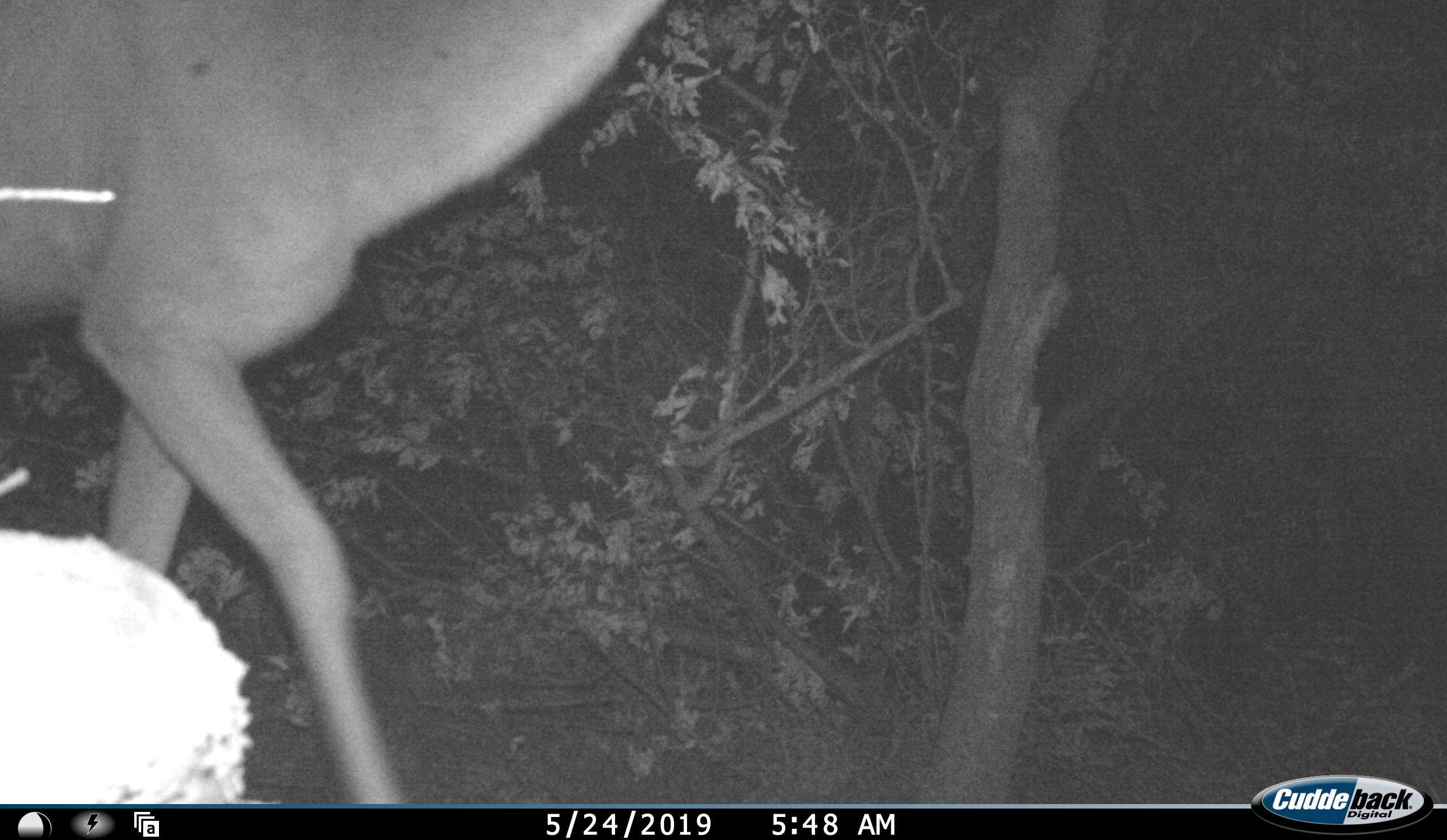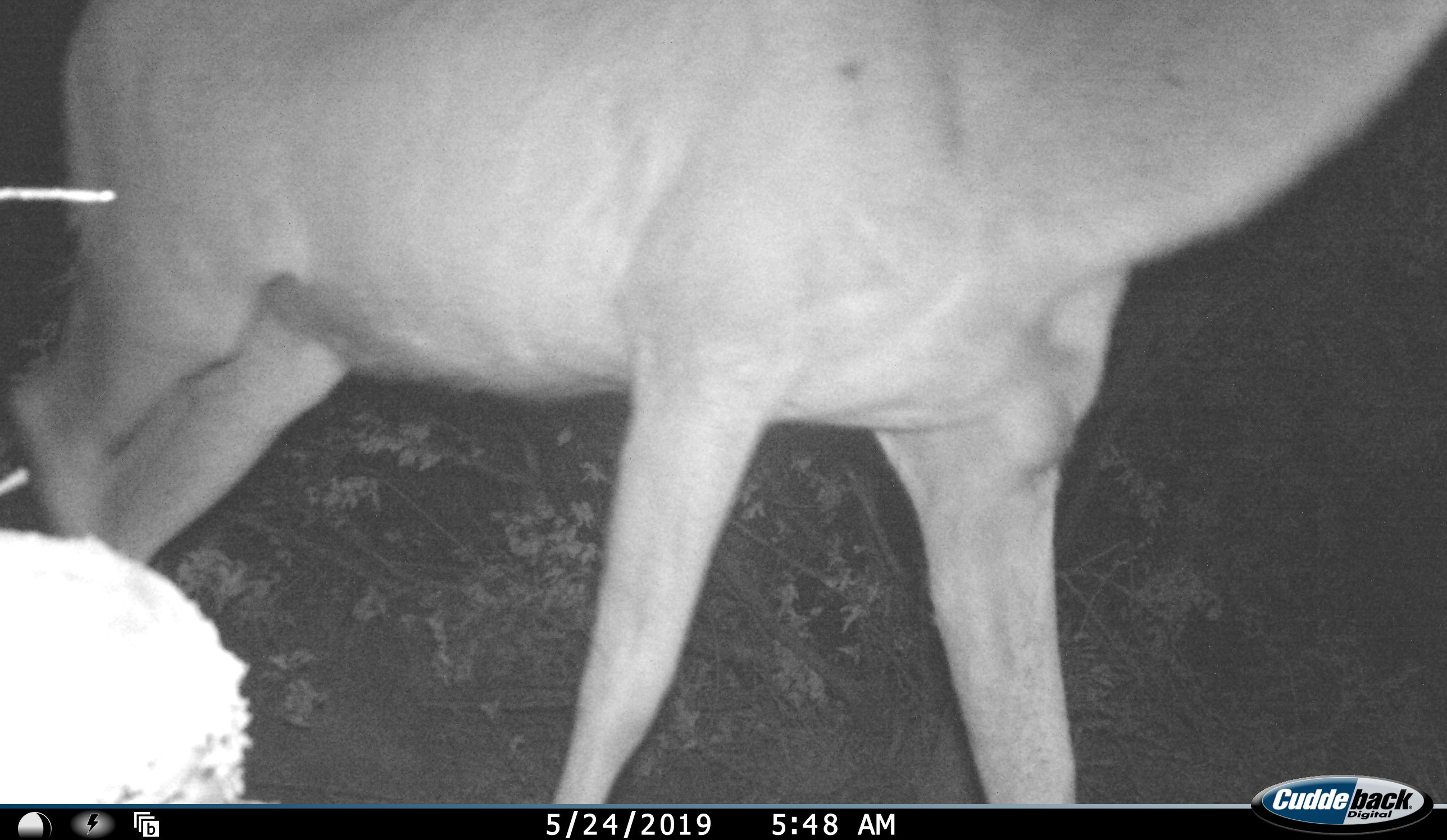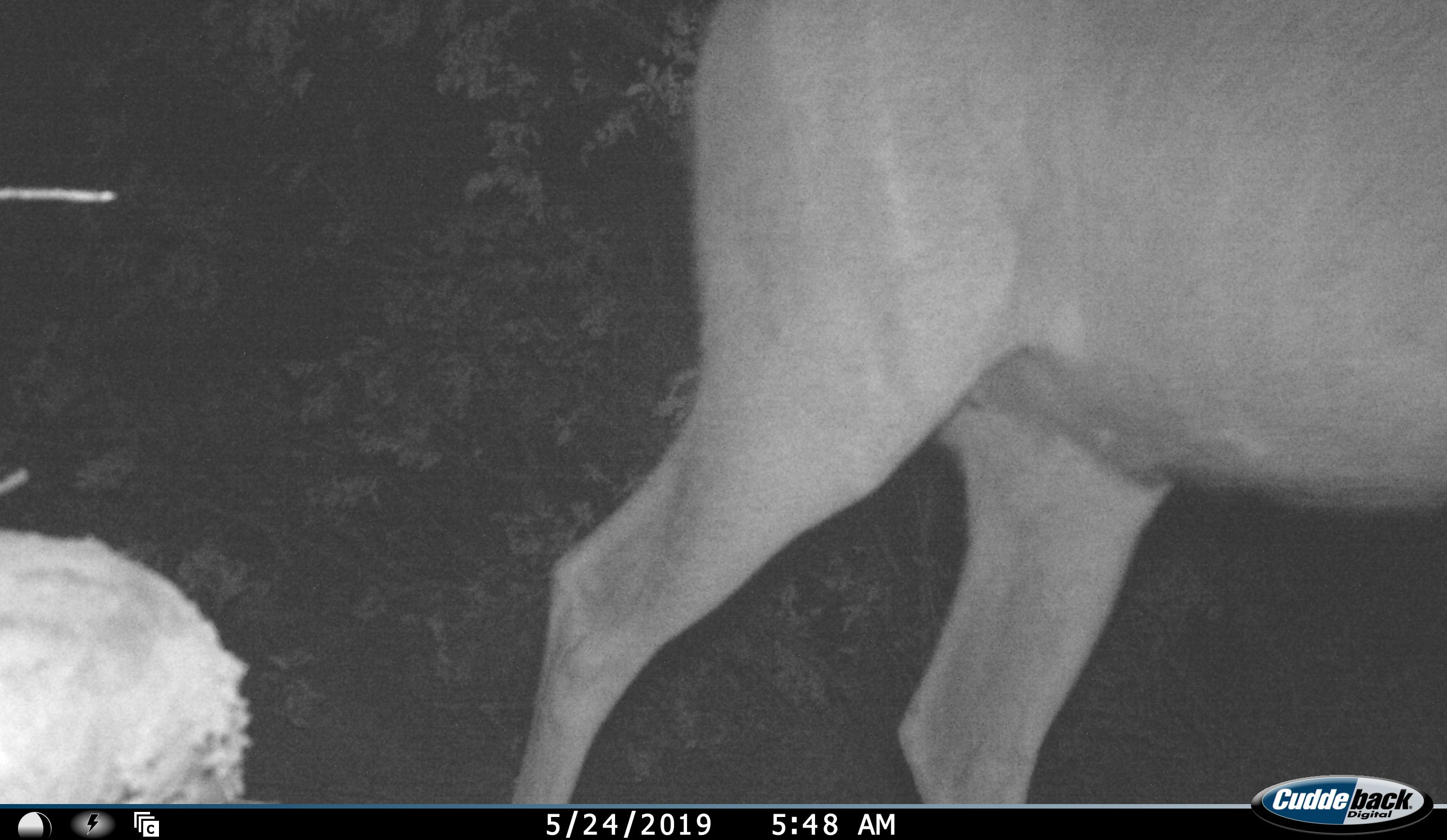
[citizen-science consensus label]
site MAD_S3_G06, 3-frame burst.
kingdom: Animalia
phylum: Chordata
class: Mammalia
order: Artiodactyla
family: Bovidae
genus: Tragelaphus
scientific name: Tragelaphus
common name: kudu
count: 1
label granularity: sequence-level